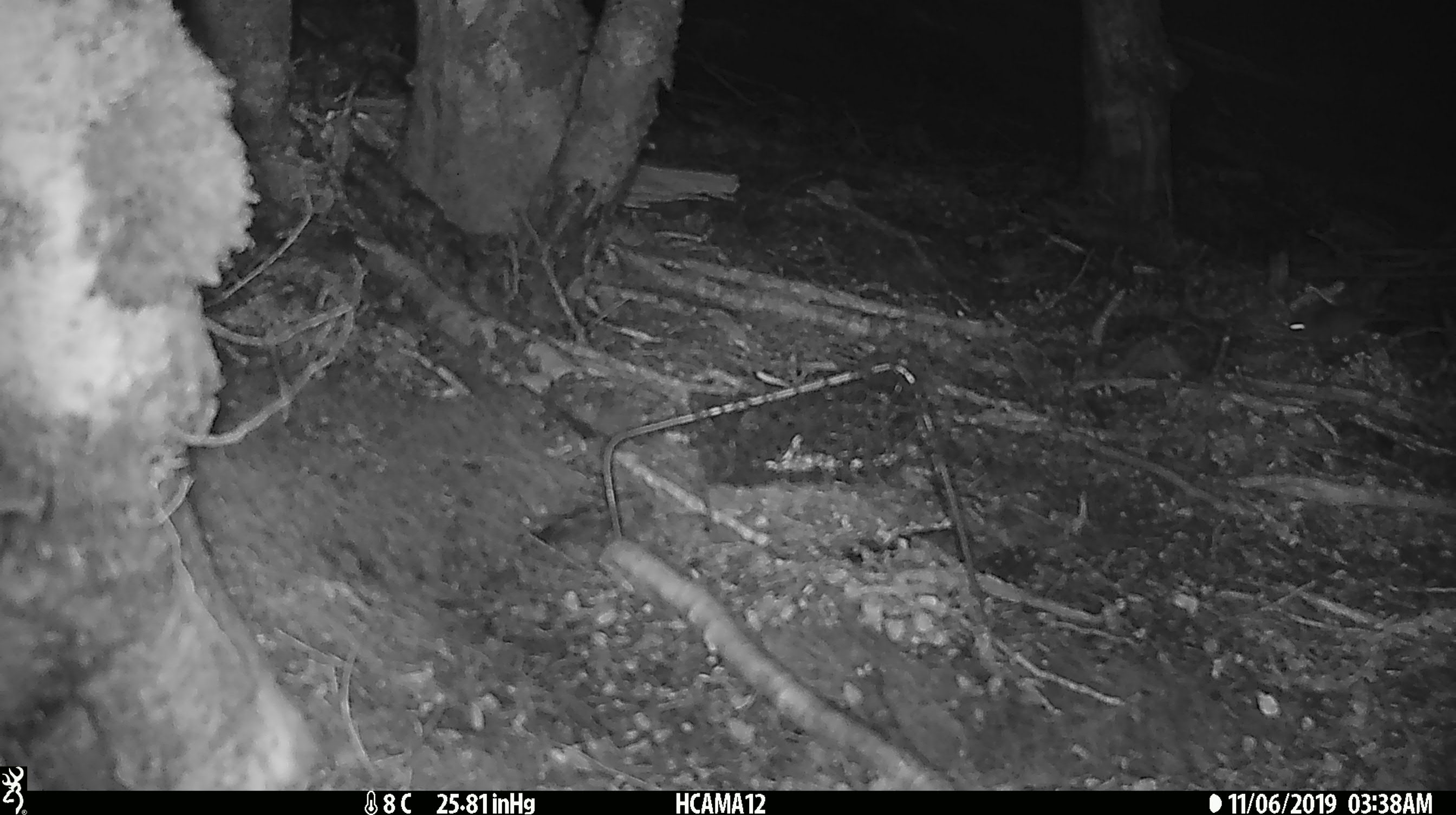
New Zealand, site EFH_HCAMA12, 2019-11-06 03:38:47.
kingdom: Animalia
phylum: Chordata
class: Mammalia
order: Rodentia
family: Muridae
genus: Mus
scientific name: Mus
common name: mouse